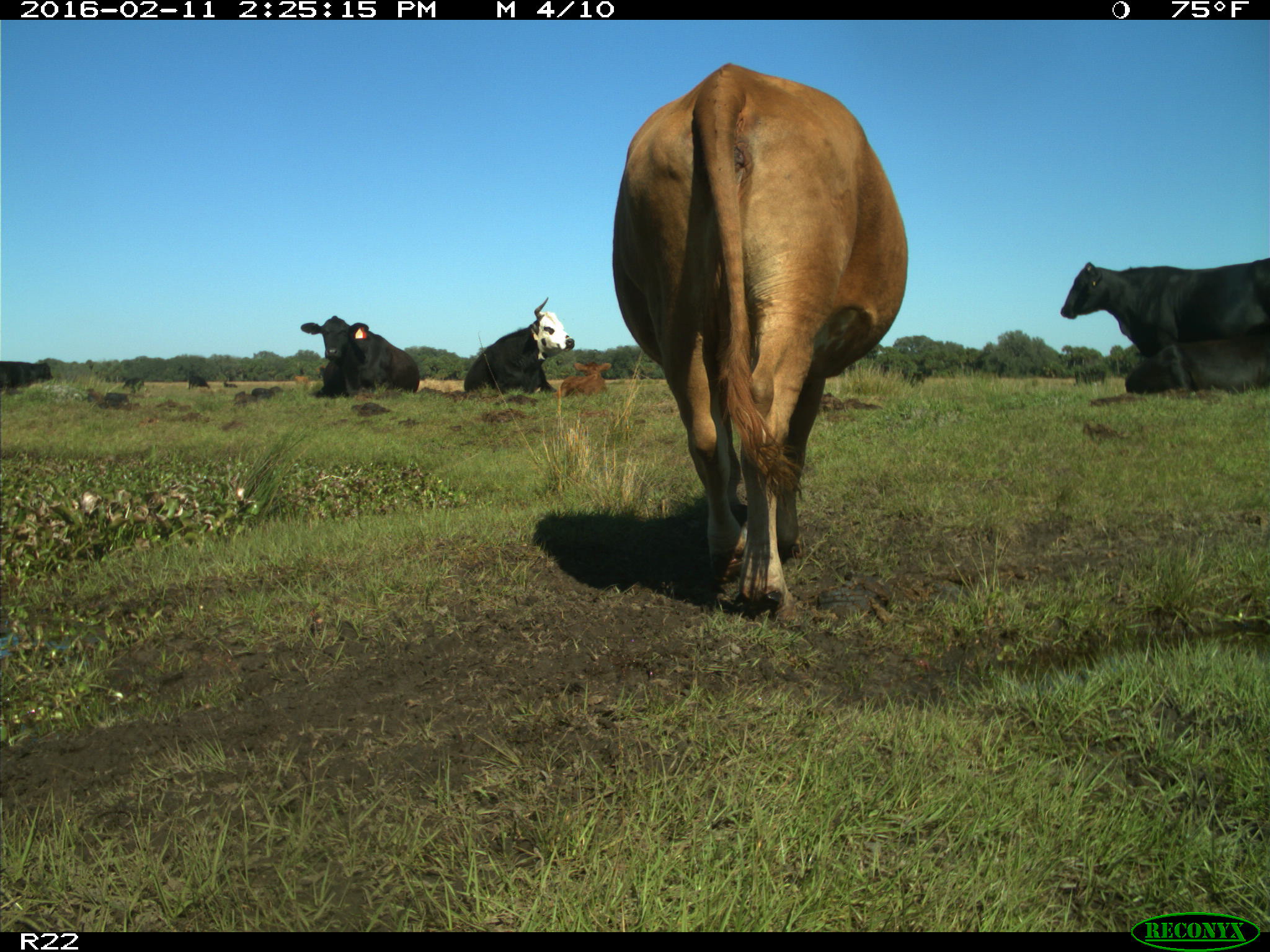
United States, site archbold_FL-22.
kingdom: Animalia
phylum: Chordata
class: Mammalia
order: Artiodactyla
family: Bovidae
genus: Bos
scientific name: Bos taurus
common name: domestic cow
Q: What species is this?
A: Bos taurus (domestic cow).